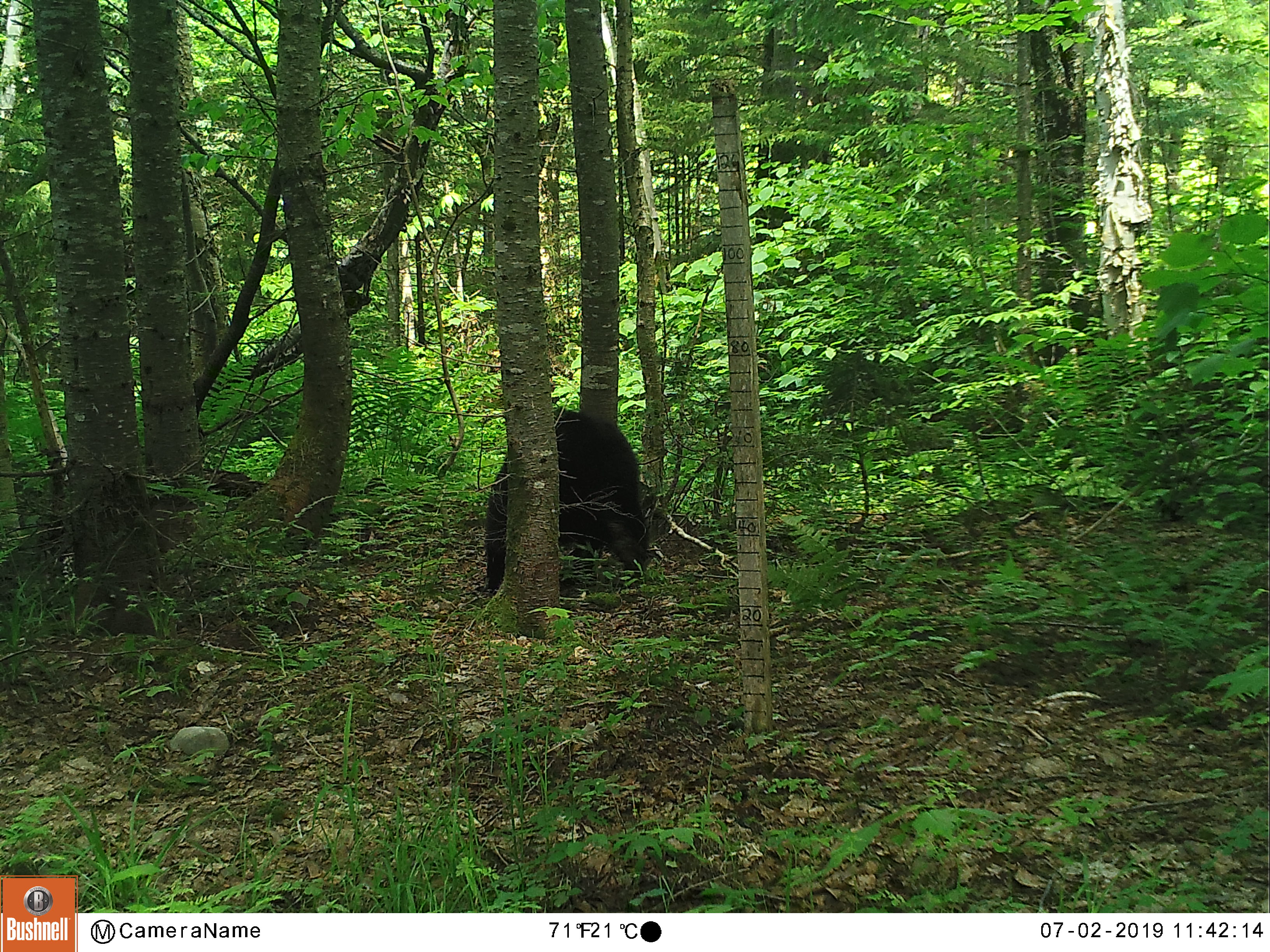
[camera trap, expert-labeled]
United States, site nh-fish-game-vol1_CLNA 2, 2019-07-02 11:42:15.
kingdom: Animalia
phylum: Chordata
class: Mammalia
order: Carnivora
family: Ursidae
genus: Ursus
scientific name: Ursus americanus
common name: black bear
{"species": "black bear (Ursus americanus)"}